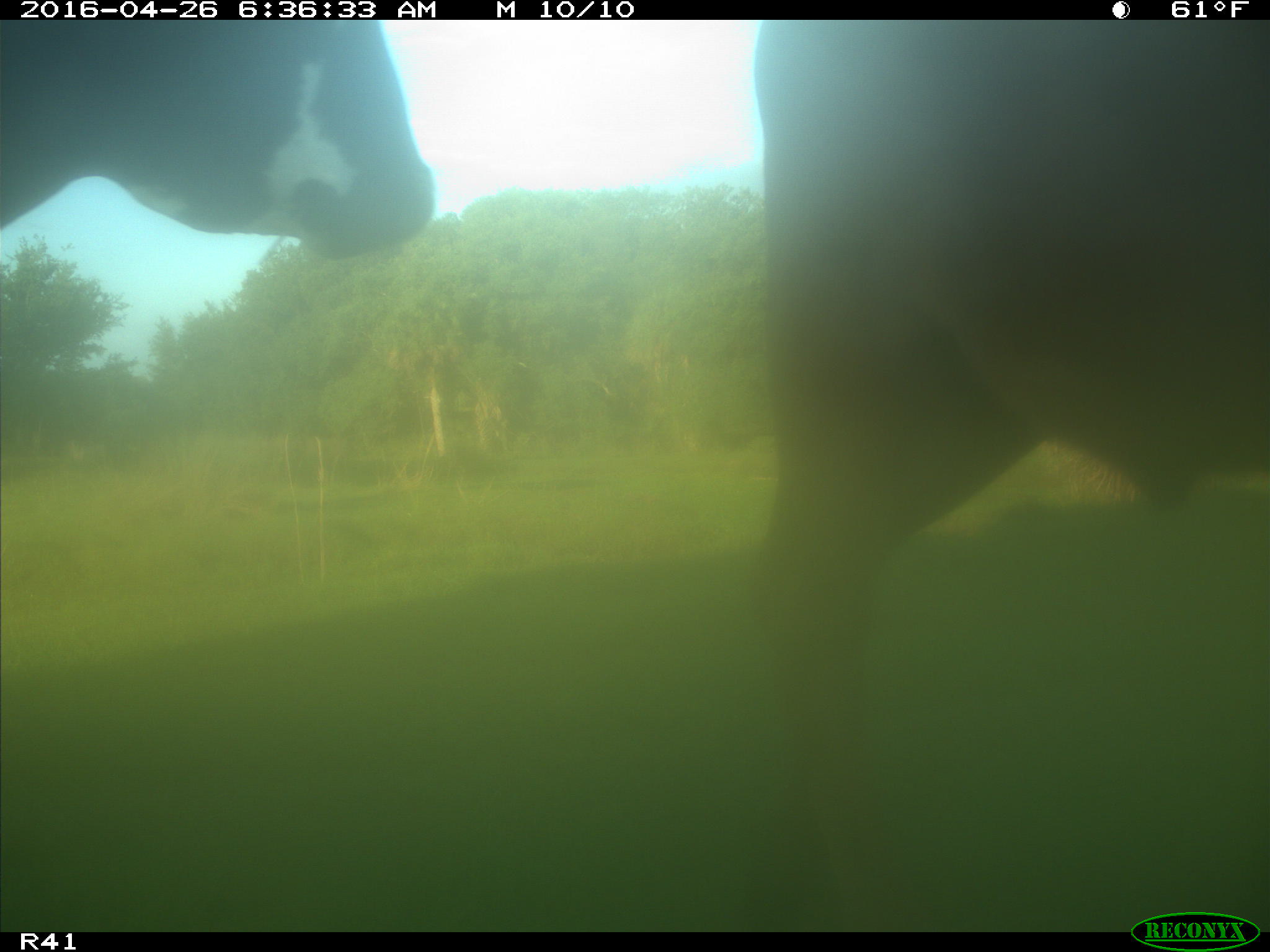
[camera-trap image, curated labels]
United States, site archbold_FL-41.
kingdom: Animalia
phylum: Chordata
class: Mammalia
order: Artiodactyla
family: Bovidae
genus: Bos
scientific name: Bos taurus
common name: domestic cow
Bos taurus (domestic cow).